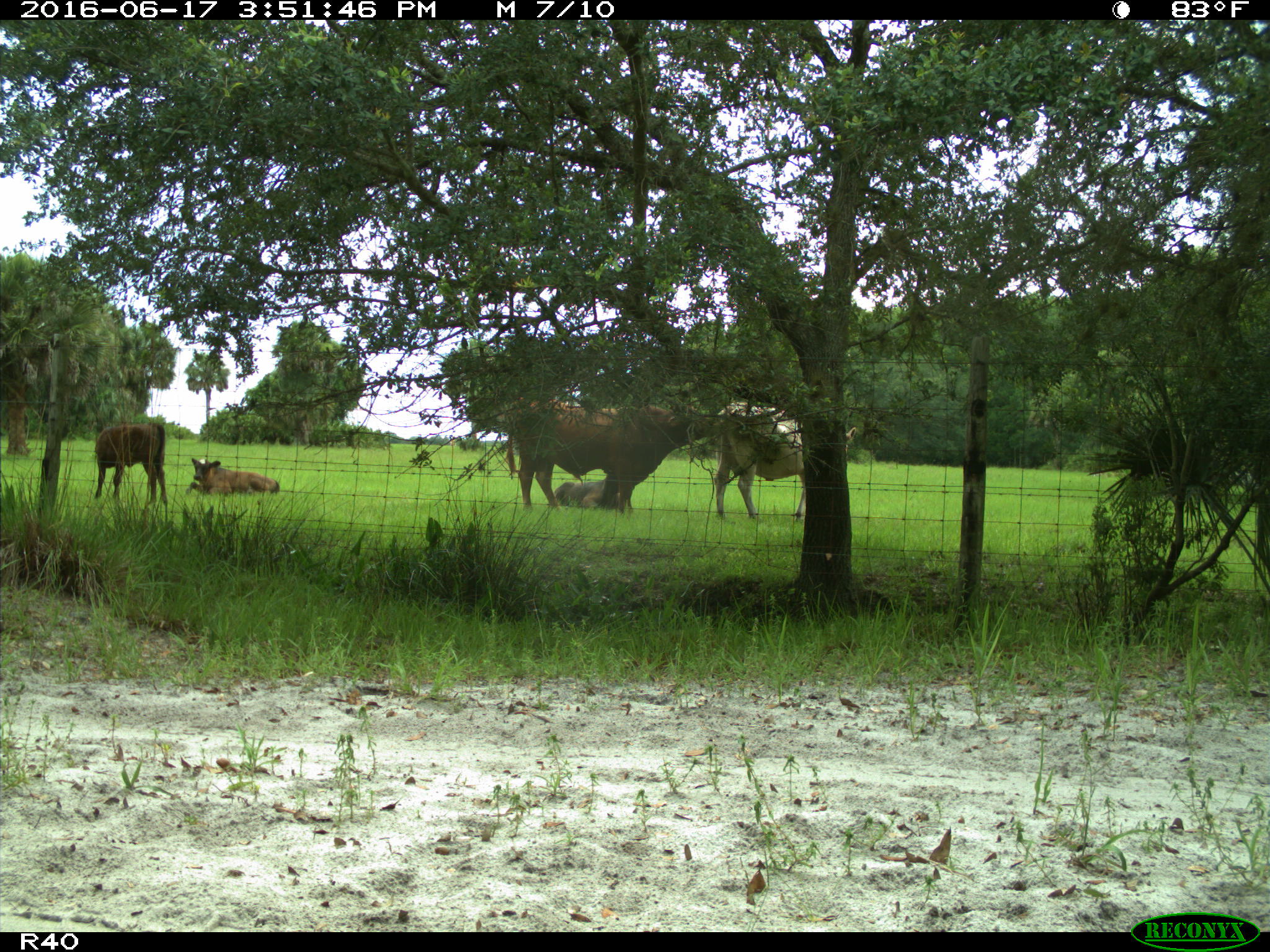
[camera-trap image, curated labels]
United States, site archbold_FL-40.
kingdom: Animalia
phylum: Chordata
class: Mammalia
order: Artiodactyla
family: Bovidae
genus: Bos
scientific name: Bos taurus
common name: domestic cow